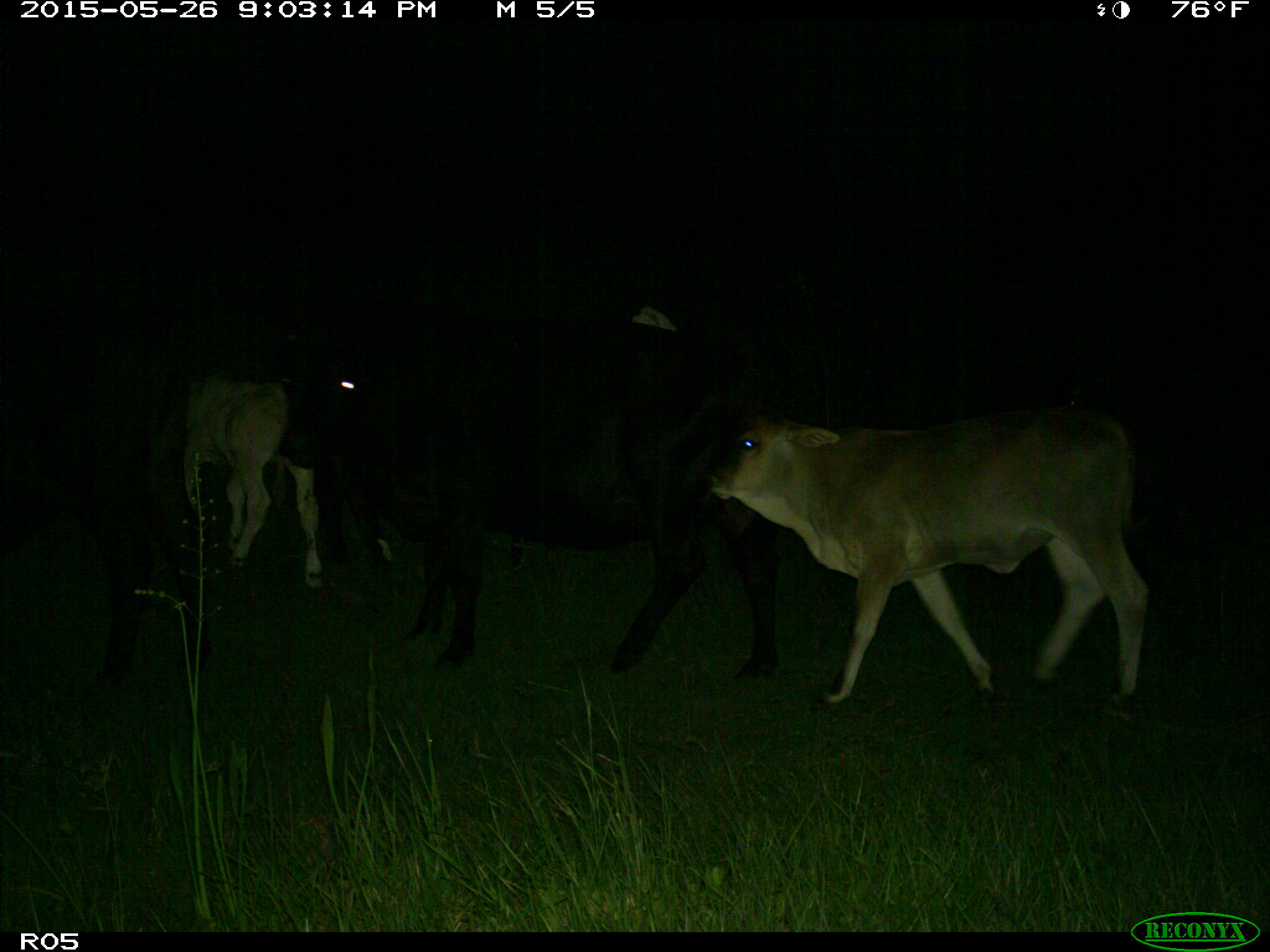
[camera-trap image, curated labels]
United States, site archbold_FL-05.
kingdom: Animalia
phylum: Chordata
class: Mammalia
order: Artiodactyla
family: Bovidae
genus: Bos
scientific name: Bos taurus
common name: domestic cow